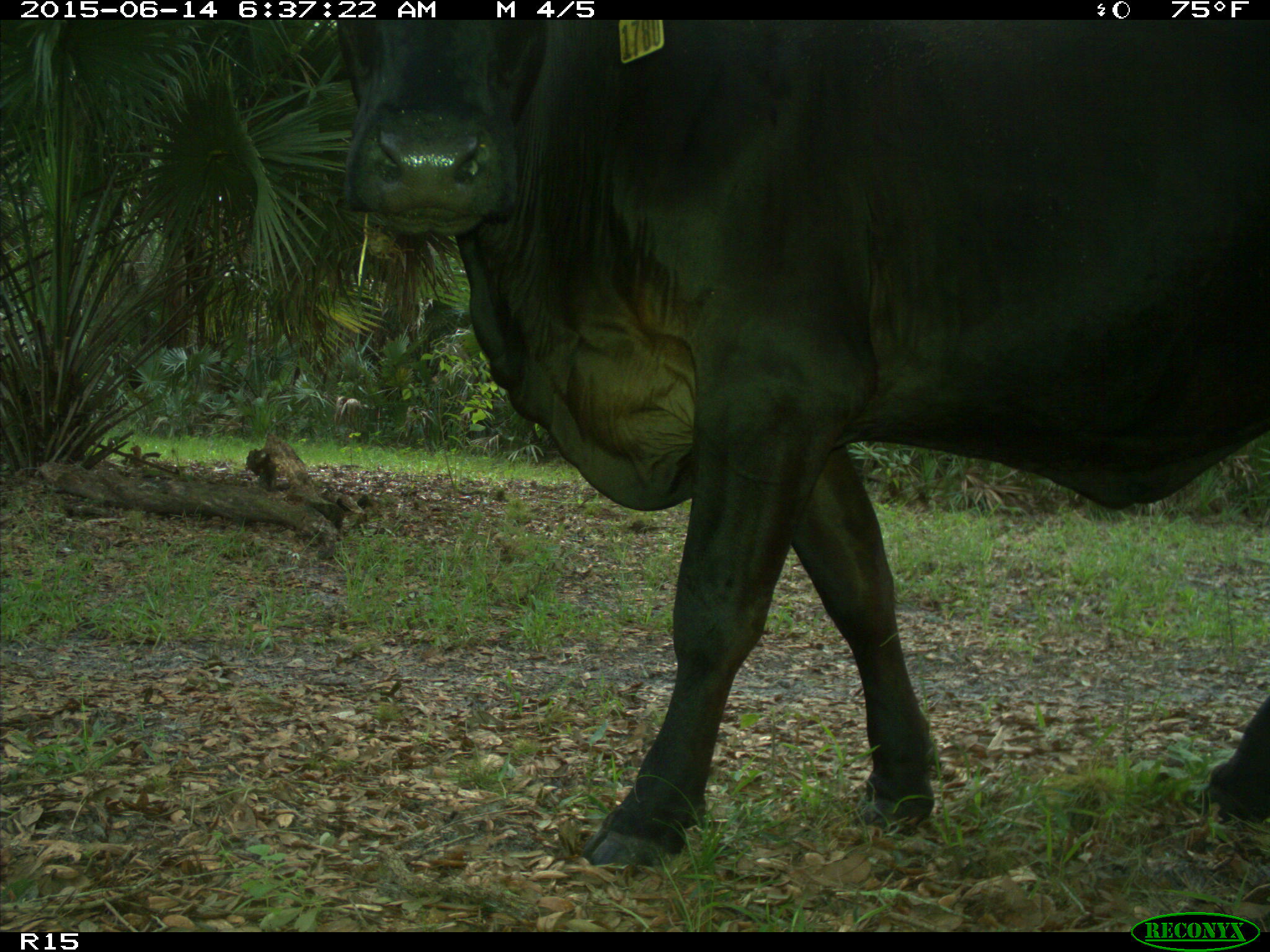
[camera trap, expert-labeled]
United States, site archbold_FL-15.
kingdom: Animalia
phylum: Chordata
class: Mammalia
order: Artiodactyla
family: Bovidae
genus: Bos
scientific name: Bos taurus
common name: domestic cow